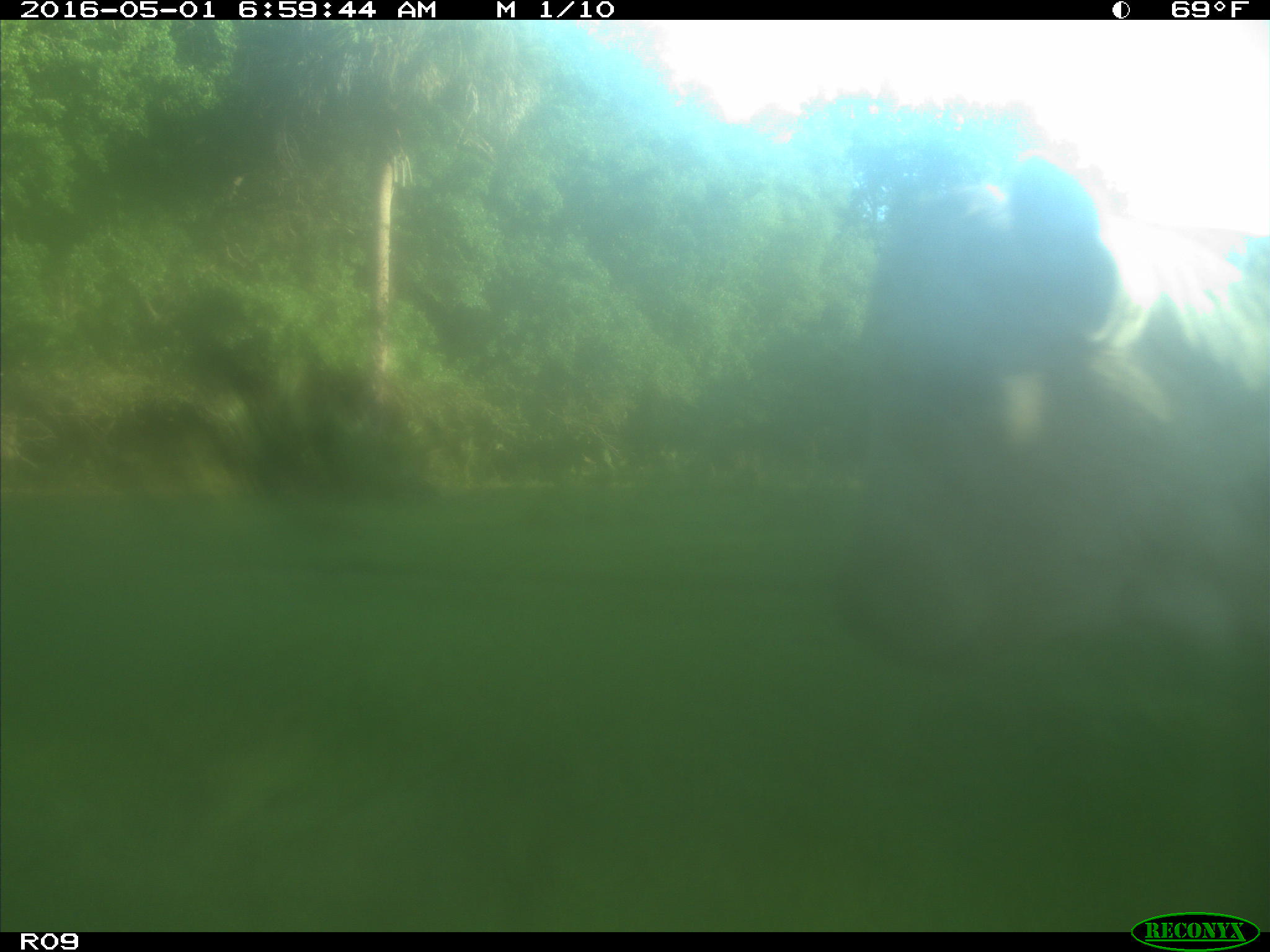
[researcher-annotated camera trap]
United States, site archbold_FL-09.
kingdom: Animalia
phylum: Chordata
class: Mammalia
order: Artiodactyla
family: Bovidae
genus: Bos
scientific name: Bos taurus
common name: domestic cow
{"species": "Bos taurus (domestic cow)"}